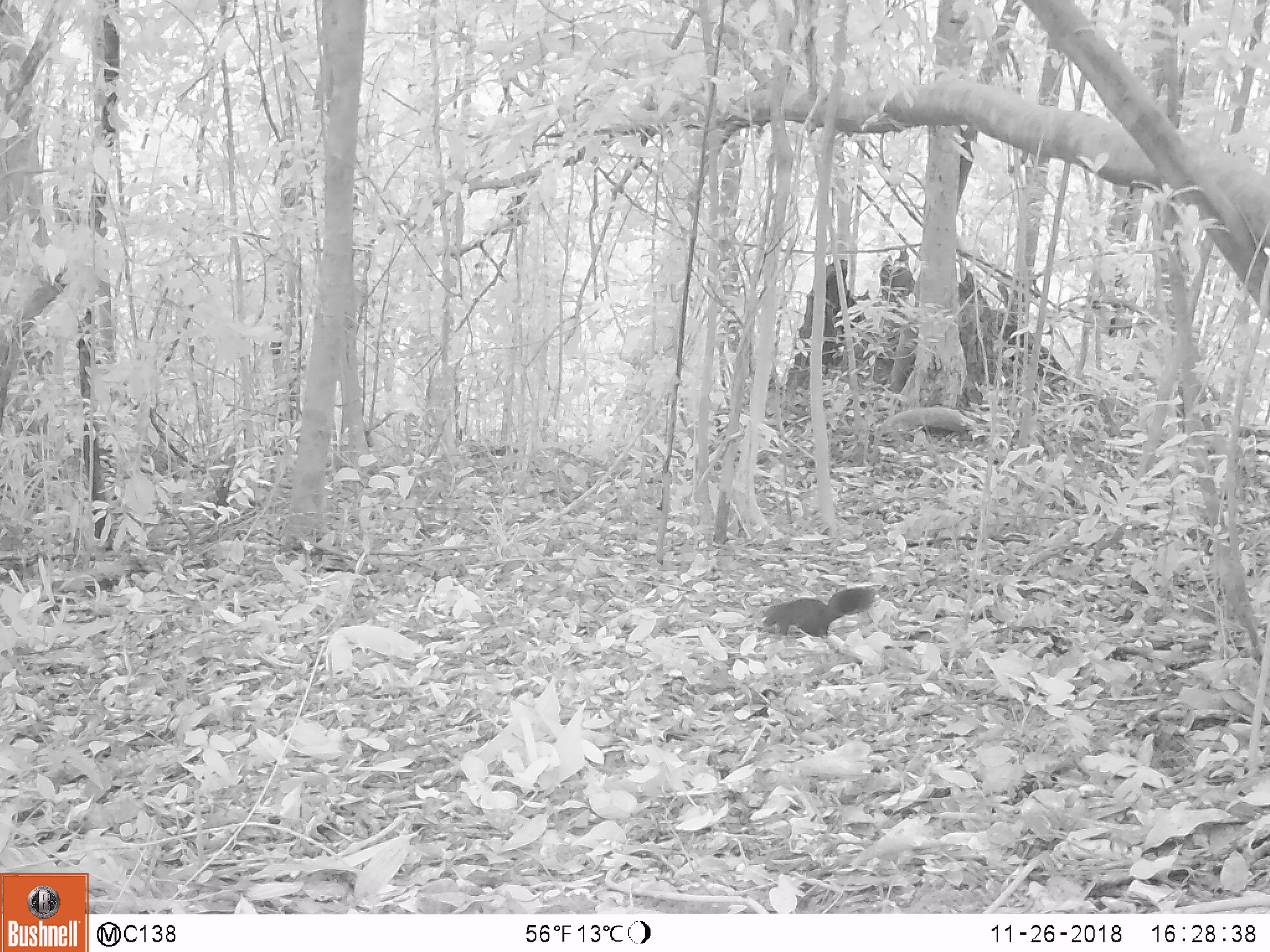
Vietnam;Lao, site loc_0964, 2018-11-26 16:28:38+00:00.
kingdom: Animalia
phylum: Chordata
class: Mammalia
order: Rodentia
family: Sciuridae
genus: Sciurus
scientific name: Sciurus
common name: squirrel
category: unidentified squirrel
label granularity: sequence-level